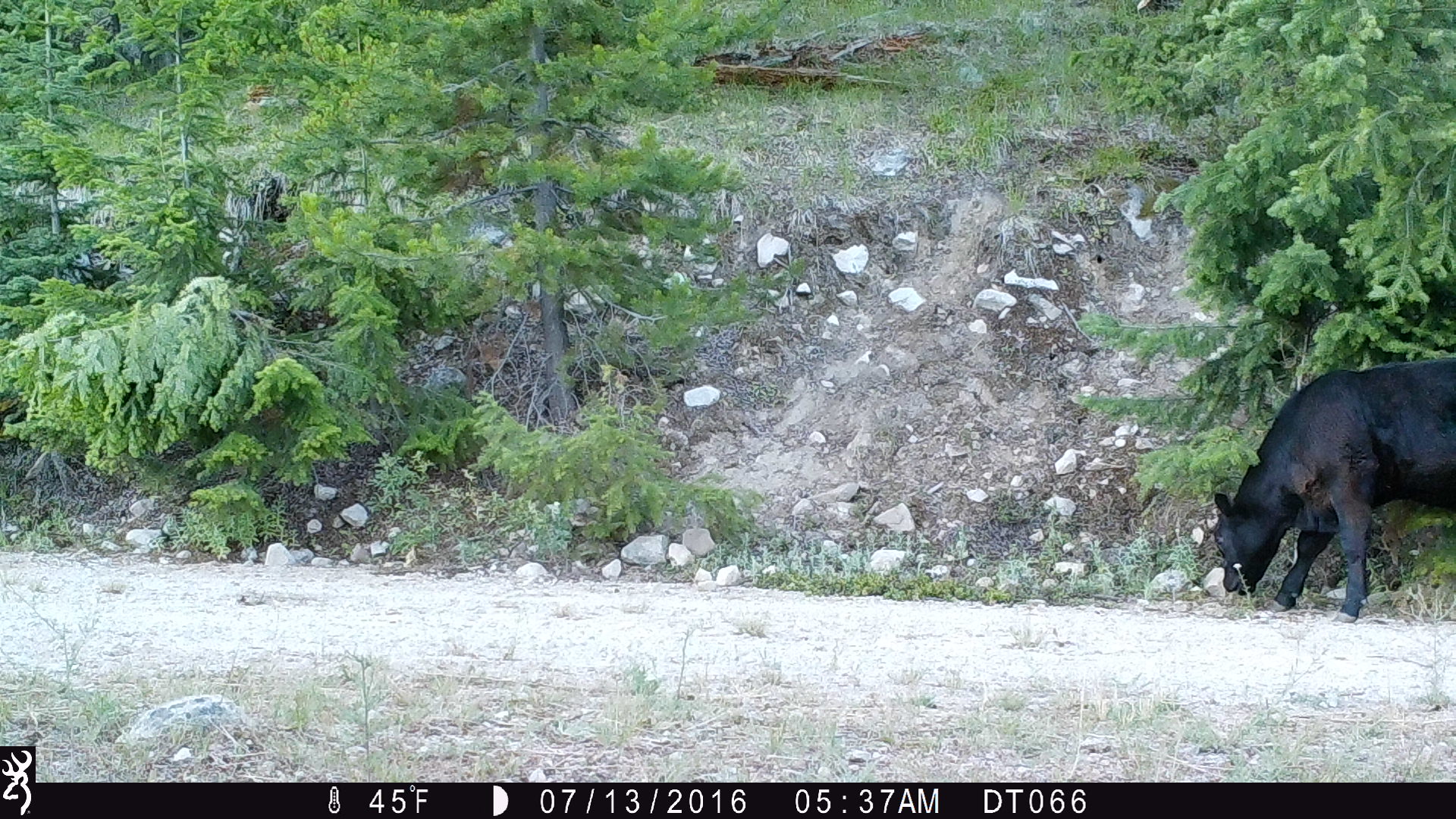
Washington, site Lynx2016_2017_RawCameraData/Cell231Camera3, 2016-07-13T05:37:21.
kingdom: Animalia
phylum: Chordata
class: Mammalia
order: Artiodactyla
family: Bovidae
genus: Bos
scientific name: Bos taurus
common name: domestic cattle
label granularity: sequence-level